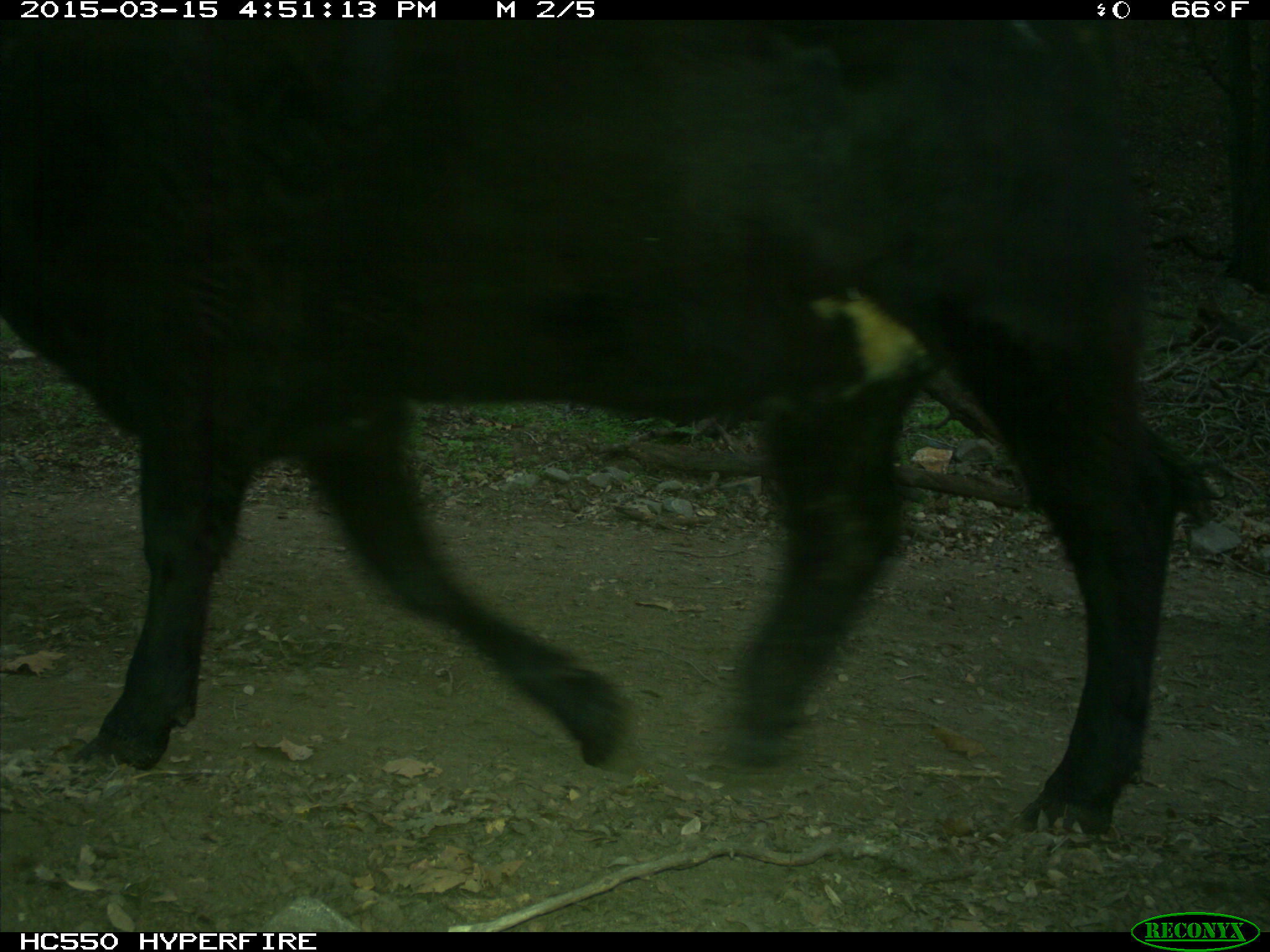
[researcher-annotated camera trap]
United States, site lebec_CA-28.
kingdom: Animalia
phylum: Chordata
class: Mammalia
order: Artiodactyla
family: Bovidae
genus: Bos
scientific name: Bos taurus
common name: domestic cow